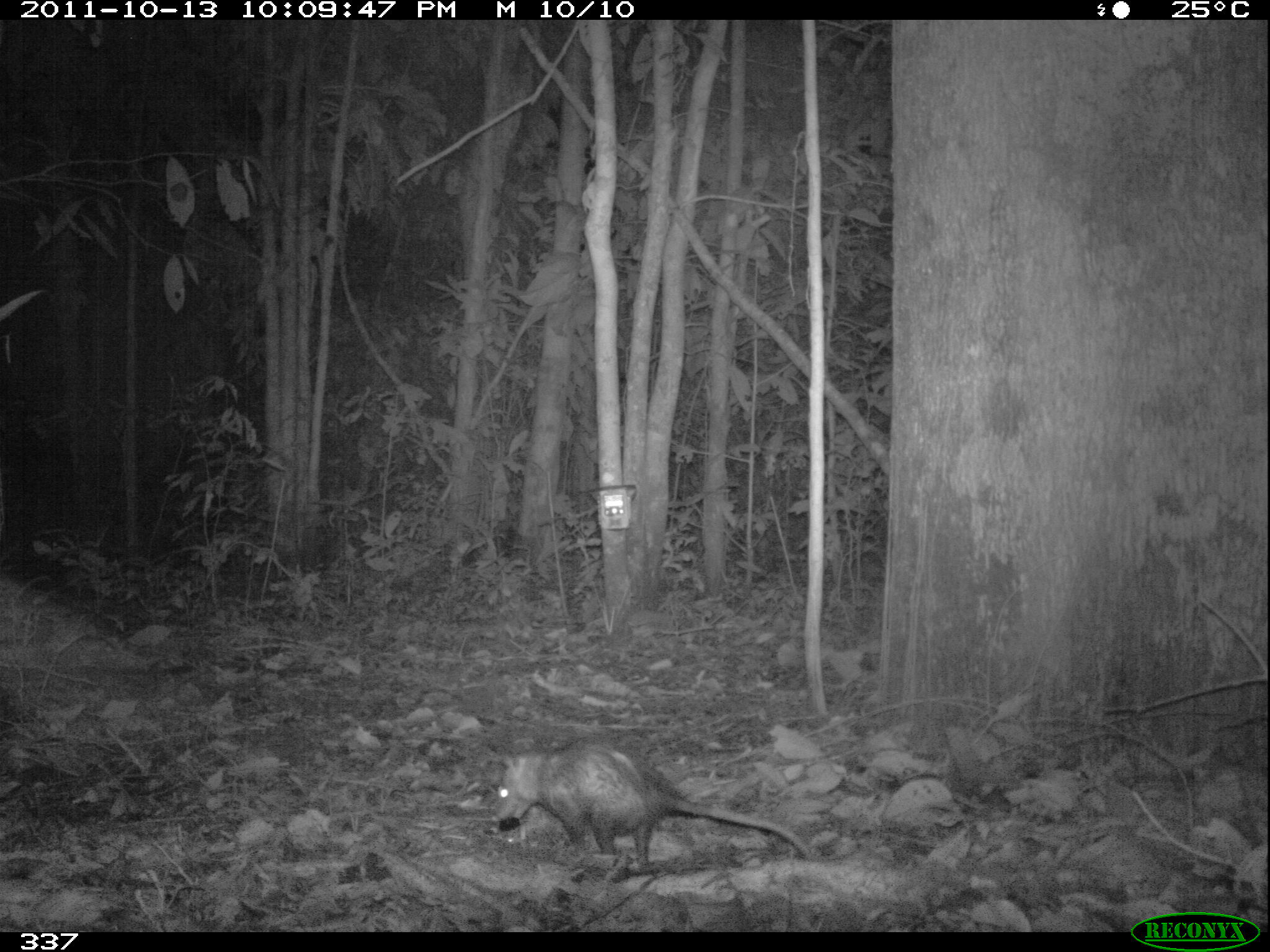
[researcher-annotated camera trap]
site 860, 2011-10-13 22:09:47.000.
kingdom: Animalia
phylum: Chordata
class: Mammalia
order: Didelphimorphia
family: Didelphidae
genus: Didelphis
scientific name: Didelphis marsupialis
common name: southern opossum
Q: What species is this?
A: Didelphis marsupialis (southern opossum).